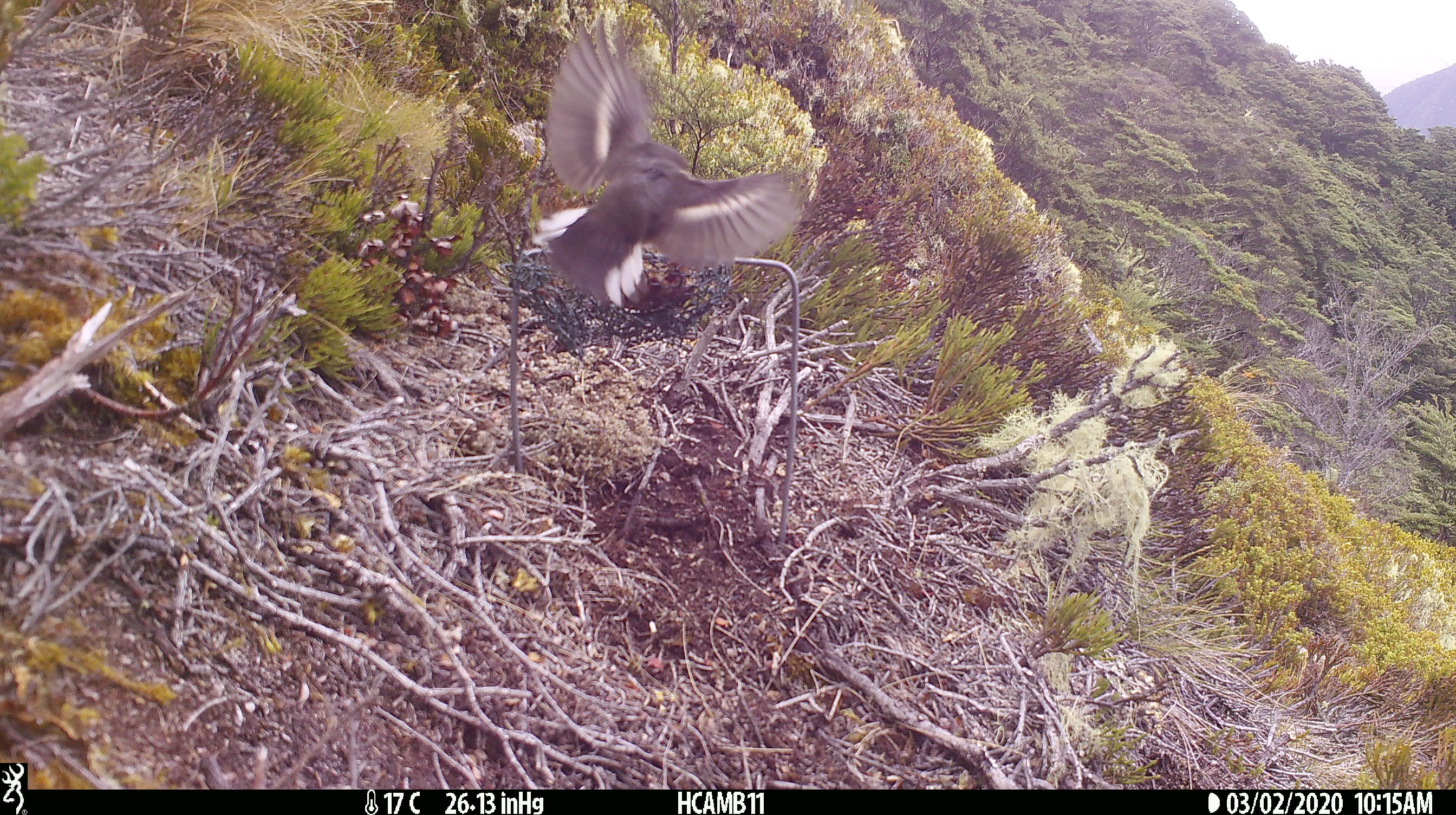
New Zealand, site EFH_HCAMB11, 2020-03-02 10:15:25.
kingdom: Animalia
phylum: Chordata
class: Aves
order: Passeriformes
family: Petroicidae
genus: Petroica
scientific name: Petroica macrocephala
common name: tomtit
Tomtit (Petroica macrocephala).